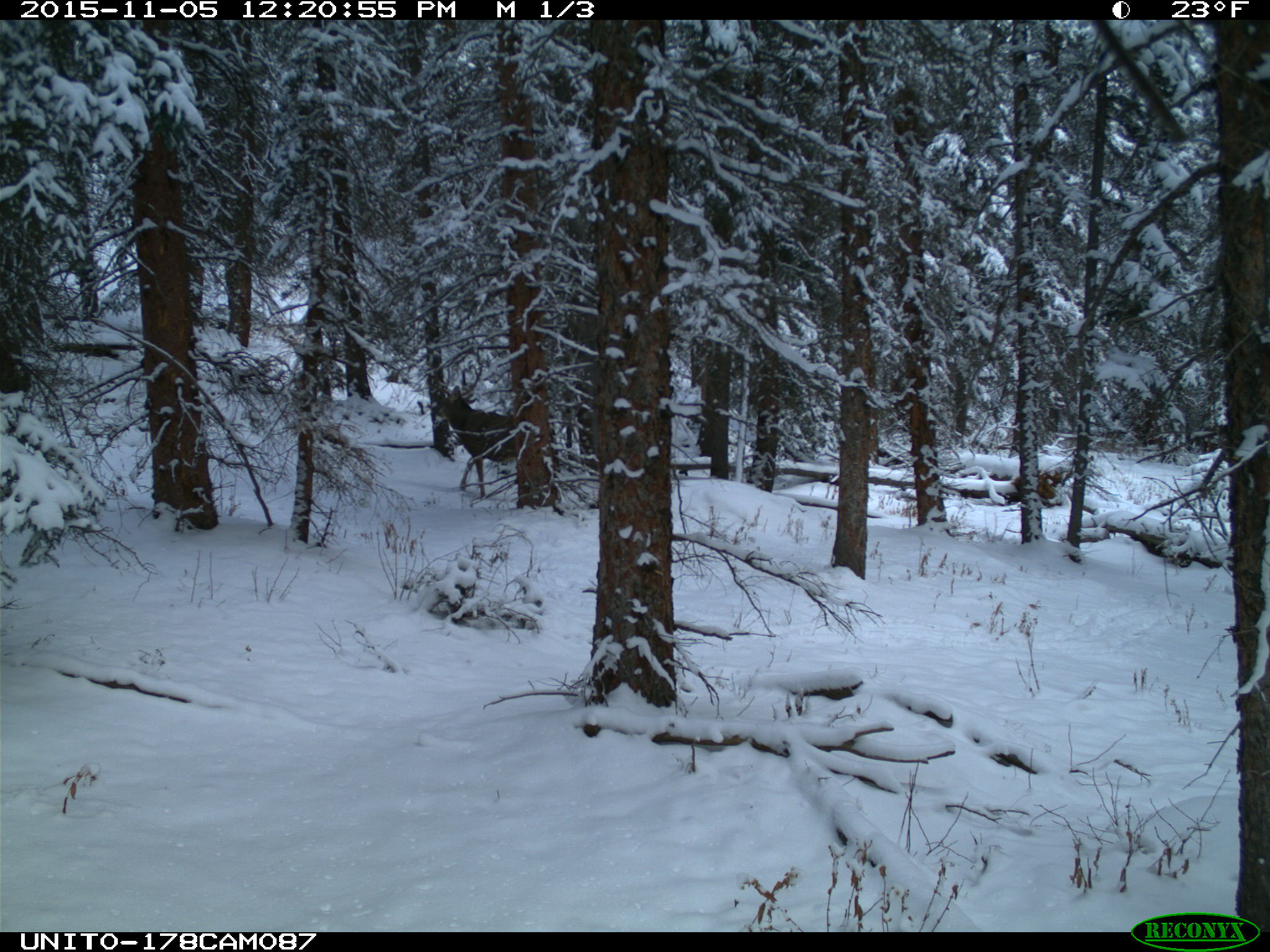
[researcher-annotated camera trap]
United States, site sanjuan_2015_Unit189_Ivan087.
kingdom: Animalia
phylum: Chordata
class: Mammalia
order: Artiodactyla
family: Cervidae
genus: Odocoileus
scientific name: Odocoileus hemionus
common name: mule deer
Odocoileus hemionus (mule deer).